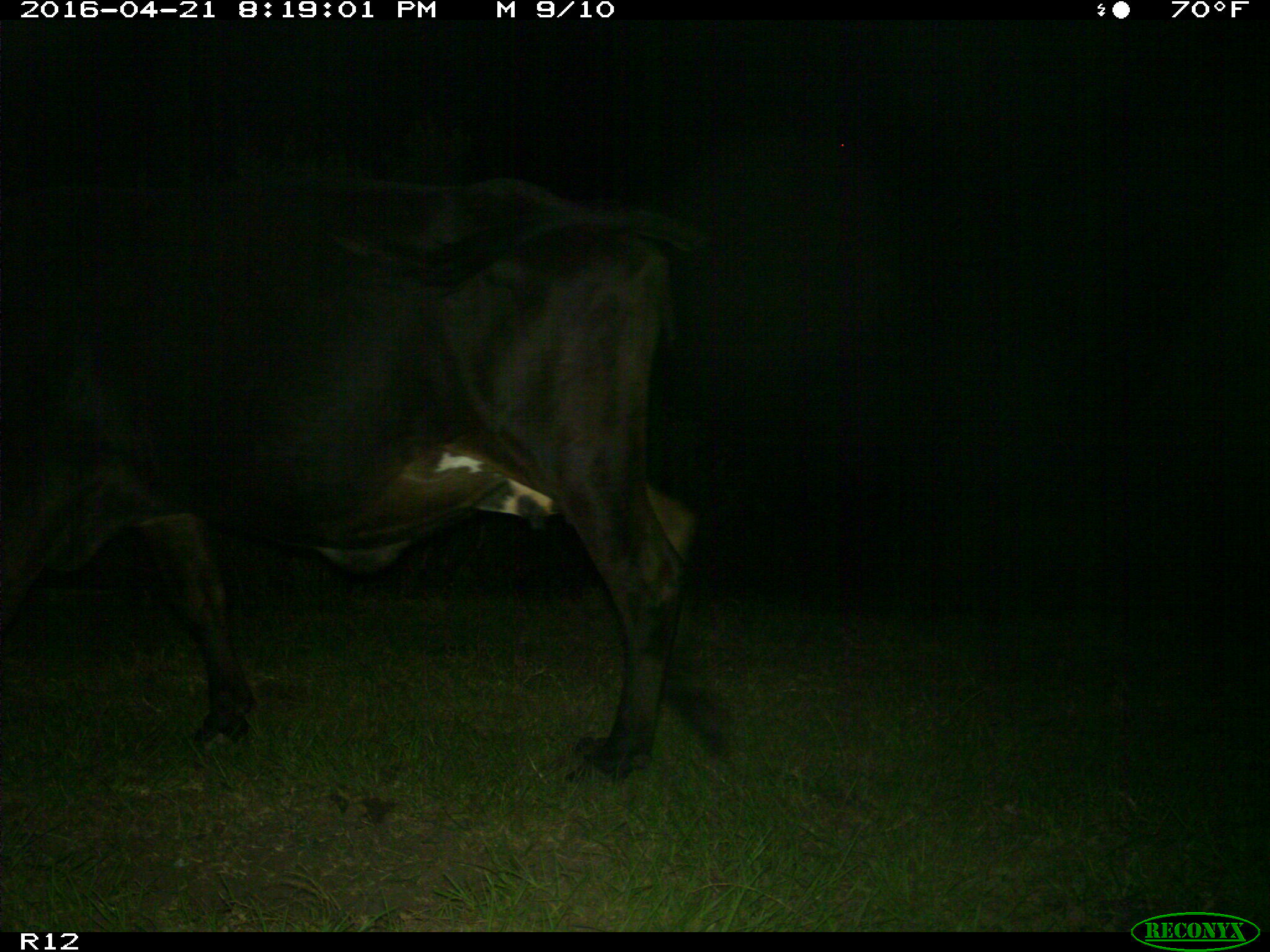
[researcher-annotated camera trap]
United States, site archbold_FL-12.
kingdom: Animalia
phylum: Chordata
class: Mammalia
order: Artiodactyla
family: Bovidae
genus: Bos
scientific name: Bos taurus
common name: domestic cow